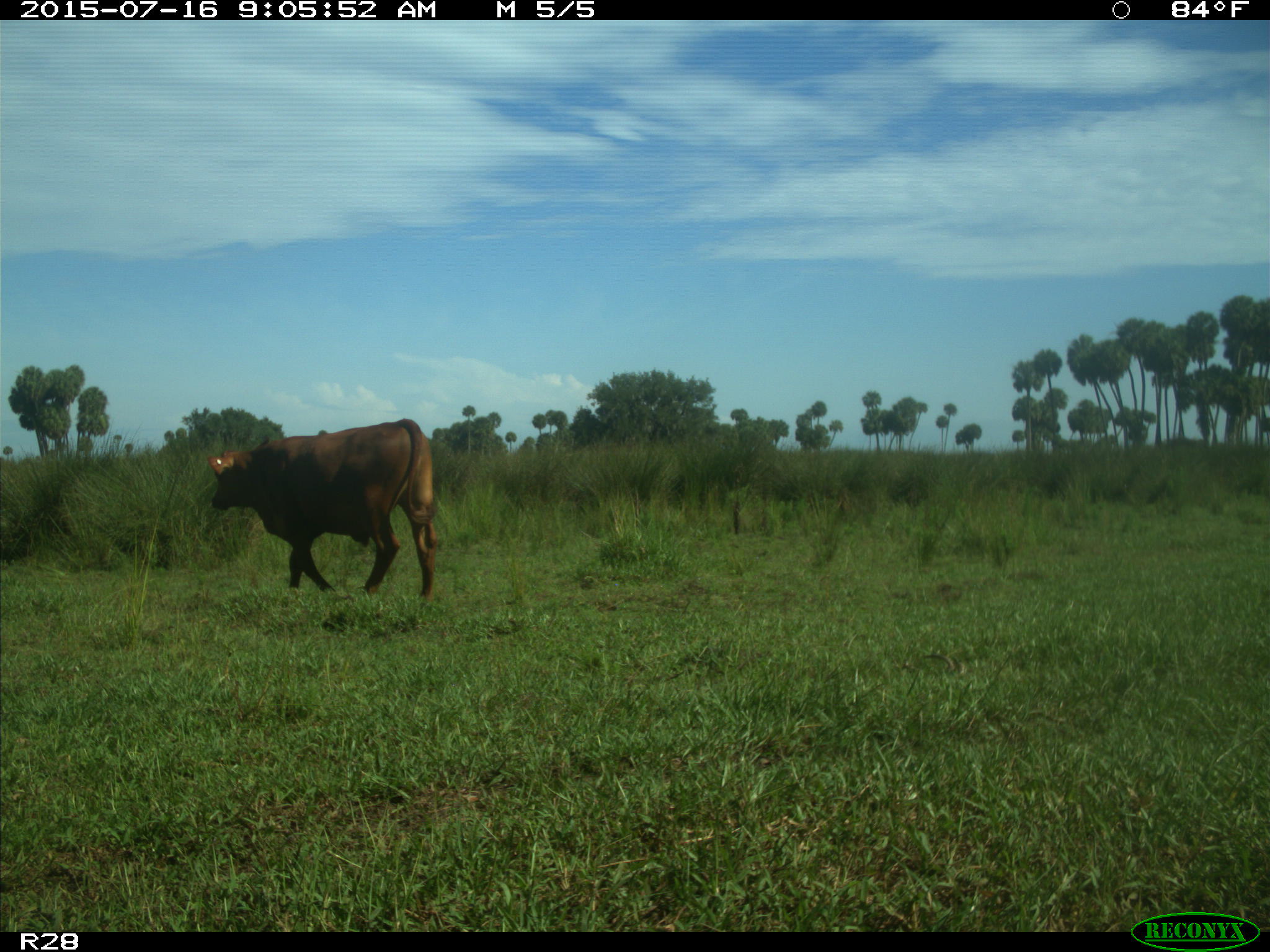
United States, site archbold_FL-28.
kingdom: Animalia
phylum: Chordata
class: Mammalia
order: Artiodactyla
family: Bovidae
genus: Bos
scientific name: Bos taurus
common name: domestic cow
Bos taurus (domestic cow).